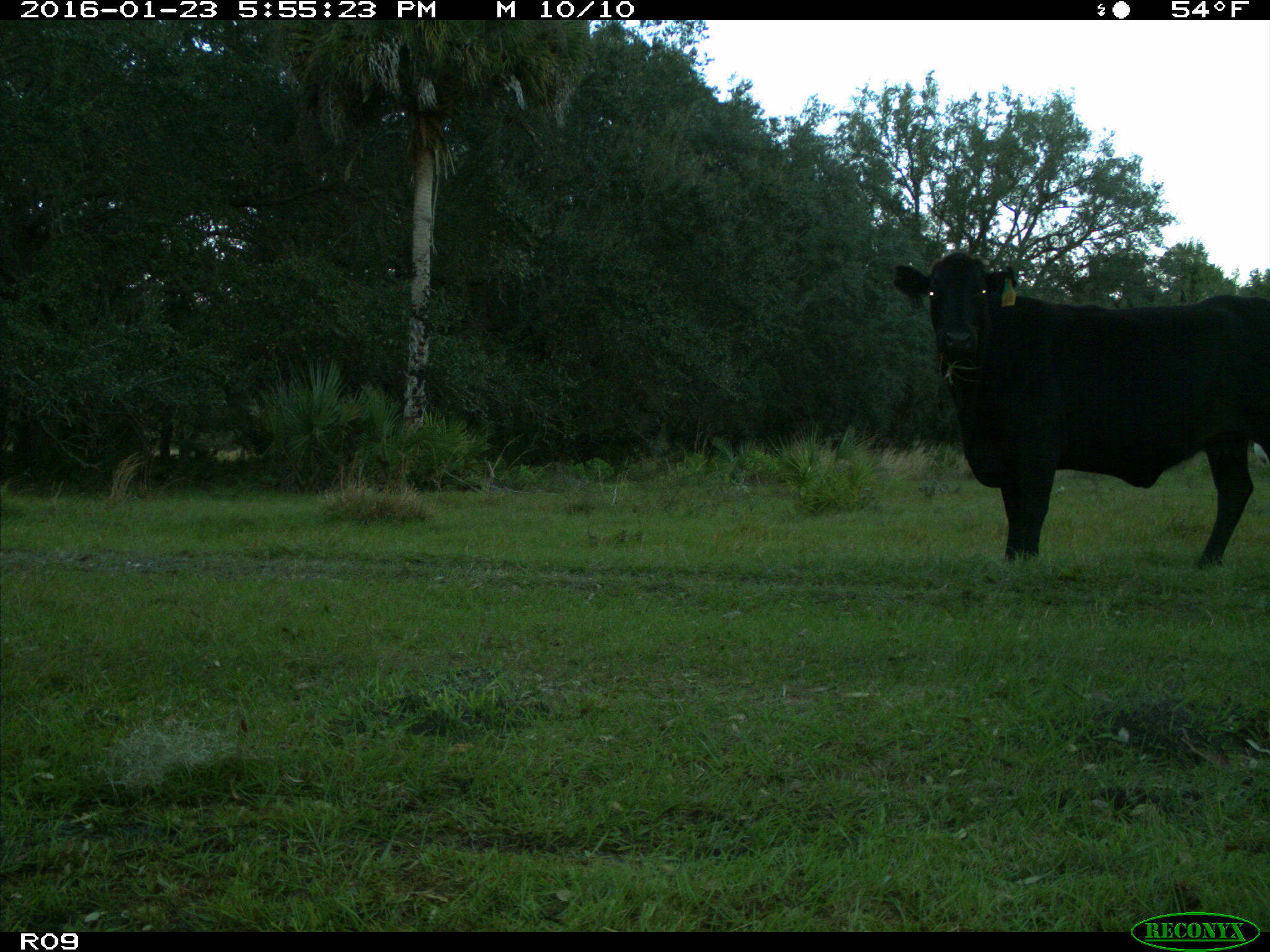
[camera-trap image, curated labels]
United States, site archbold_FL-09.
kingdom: Animalia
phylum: Chordata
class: Mammalia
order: Artiodactyla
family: Bovidae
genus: Bos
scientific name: Bos taurus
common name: domestic cow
Bos taurus (domestic cow).